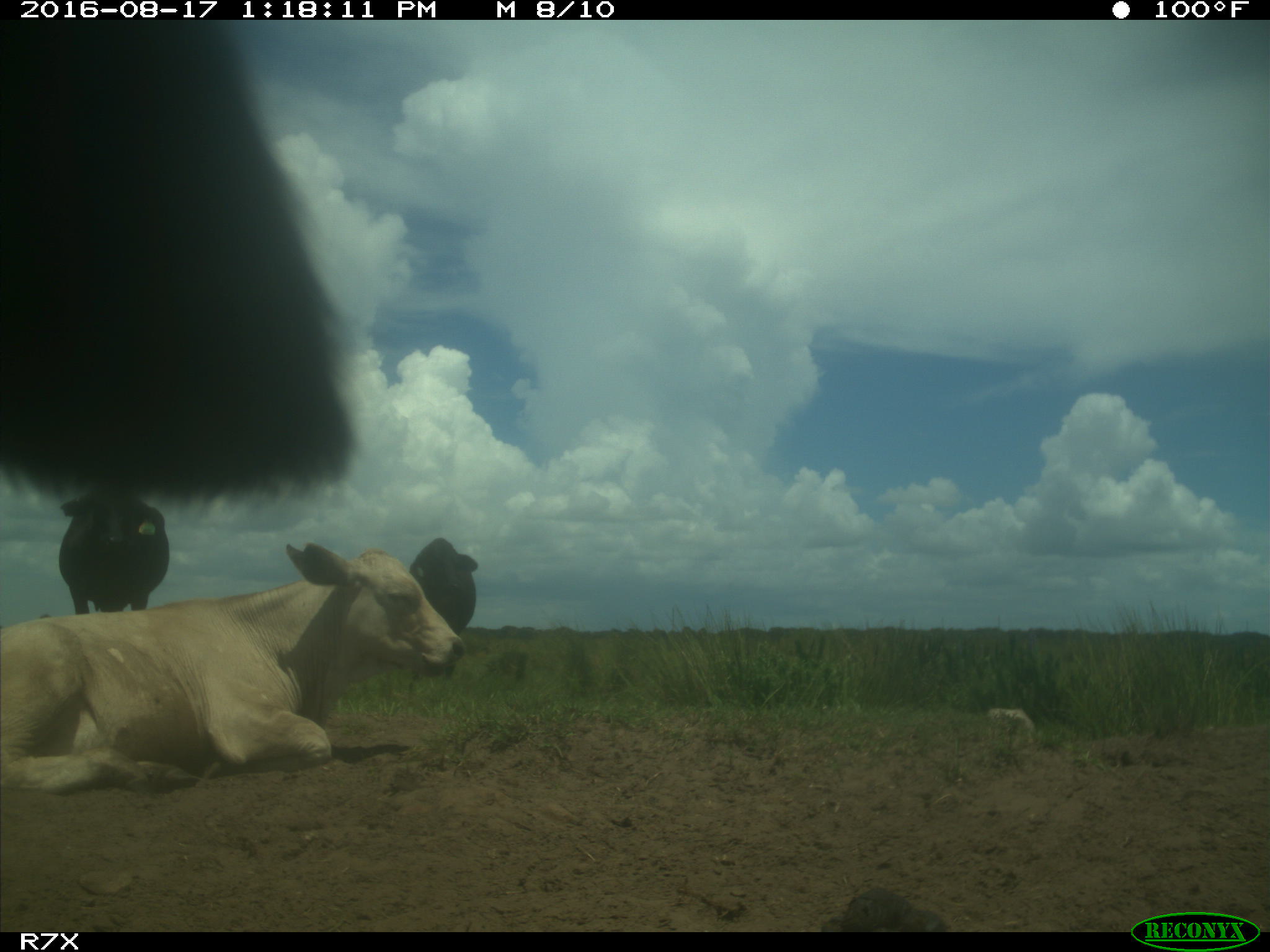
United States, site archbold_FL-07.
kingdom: Animalia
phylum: Chordata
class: Mammalia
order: Artiodactyla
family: Bovidae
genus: Bos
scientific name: Bos taurus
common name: domestic cow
Bos taurus (domestic cow).